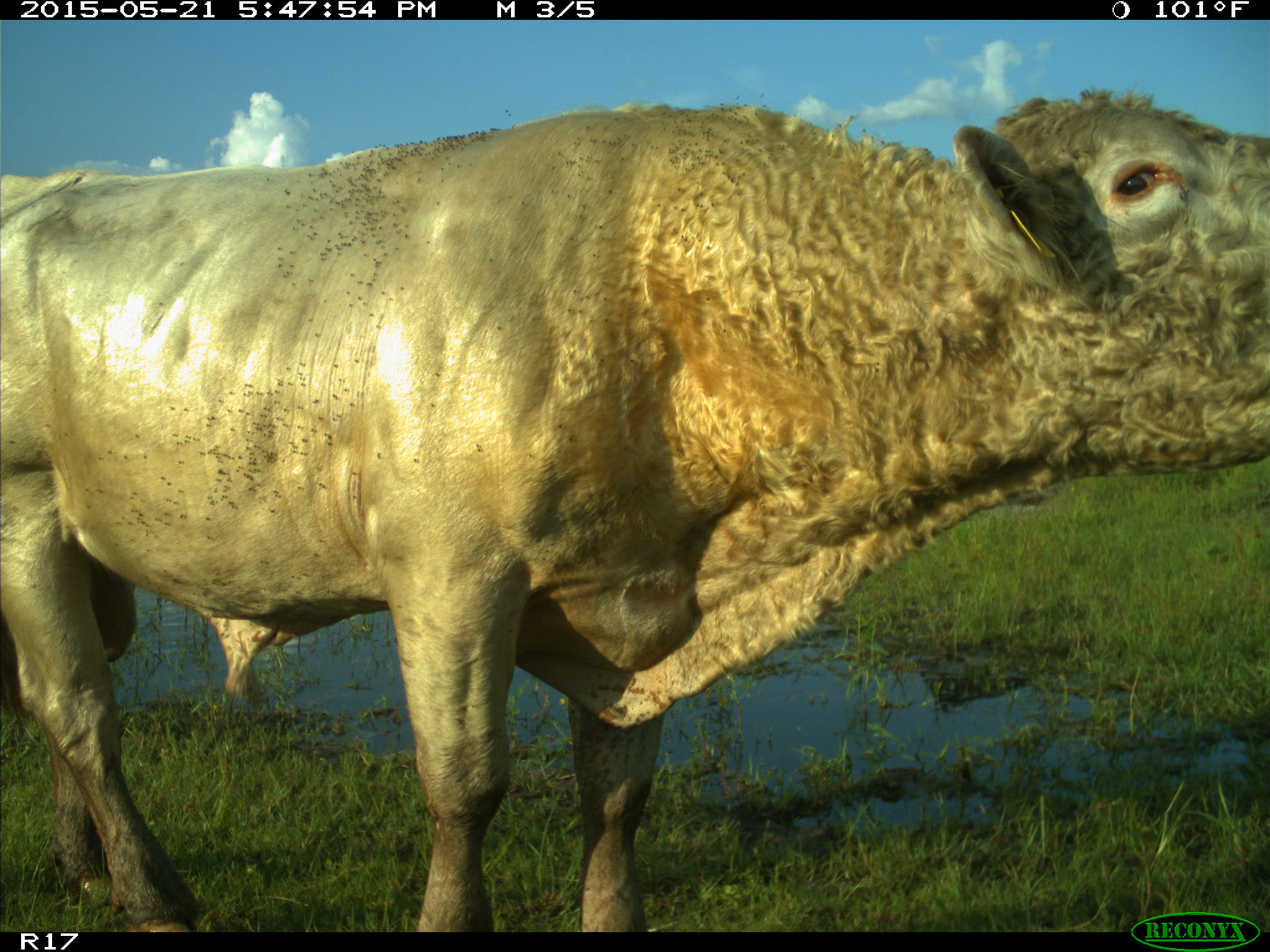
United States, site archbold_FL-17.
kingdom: Animalia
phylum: Chordata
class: Mammalia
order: Artiodactyla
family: Bovidae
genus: Bos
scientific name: Bos taurus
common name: domestic cow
Bos taurus (domestic cow).